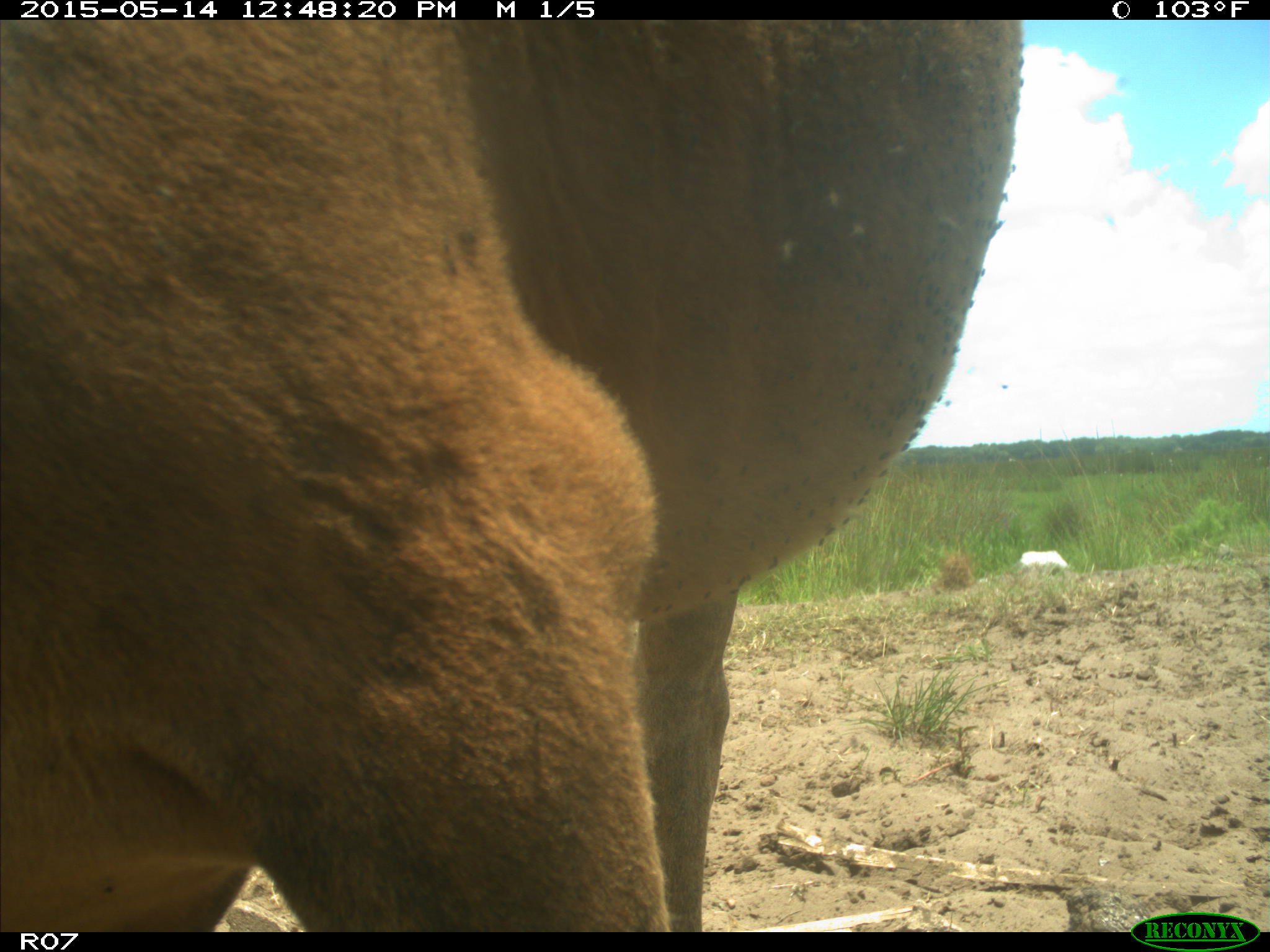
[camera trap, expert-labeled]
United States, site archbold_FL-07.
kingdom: Animalia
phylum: Chordata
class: Mammalia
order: Artiodactyla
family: Bovidae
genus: Bos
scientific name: Bos taurus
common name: domestic cow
Bos taurus (domestic cow).